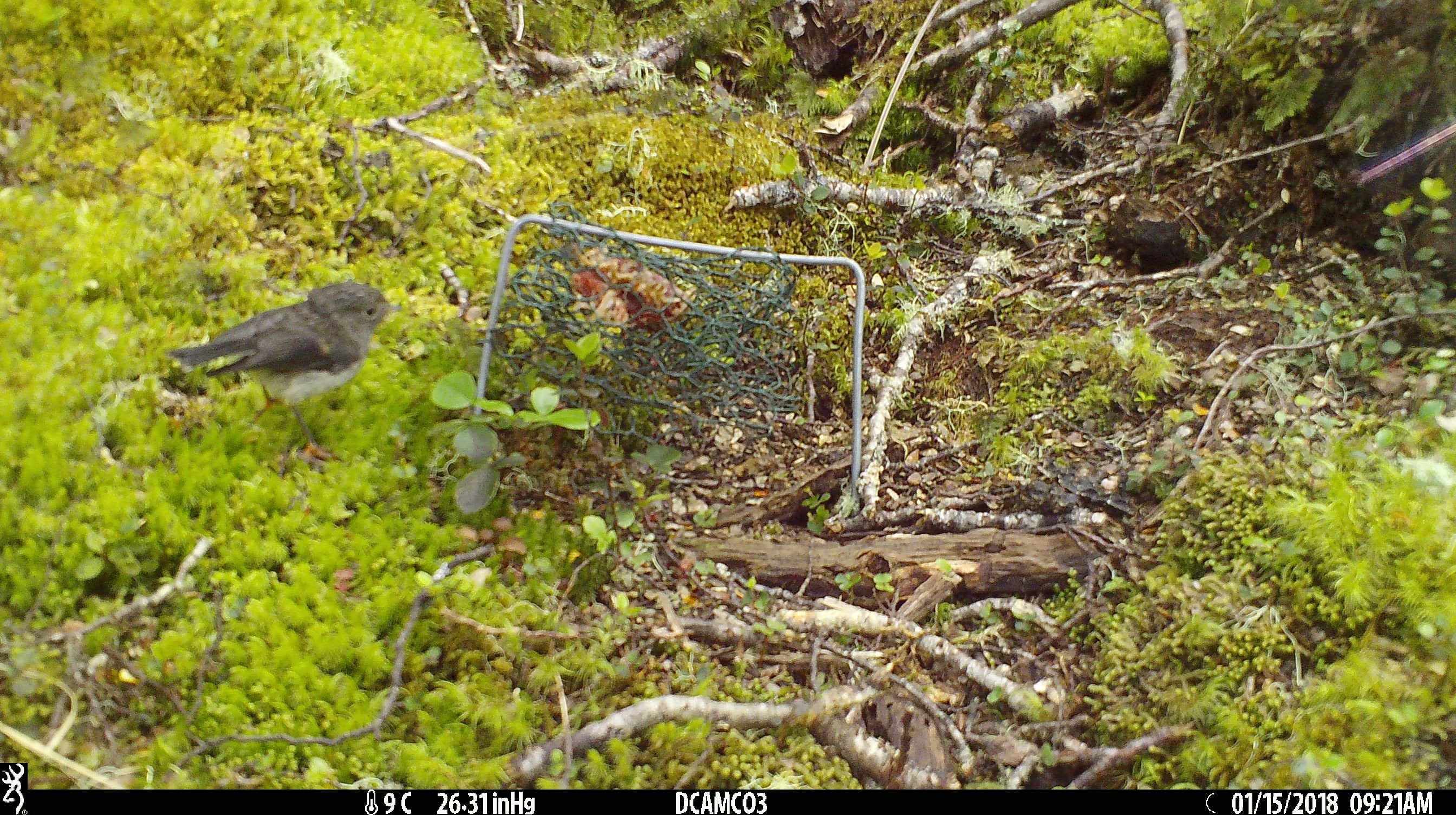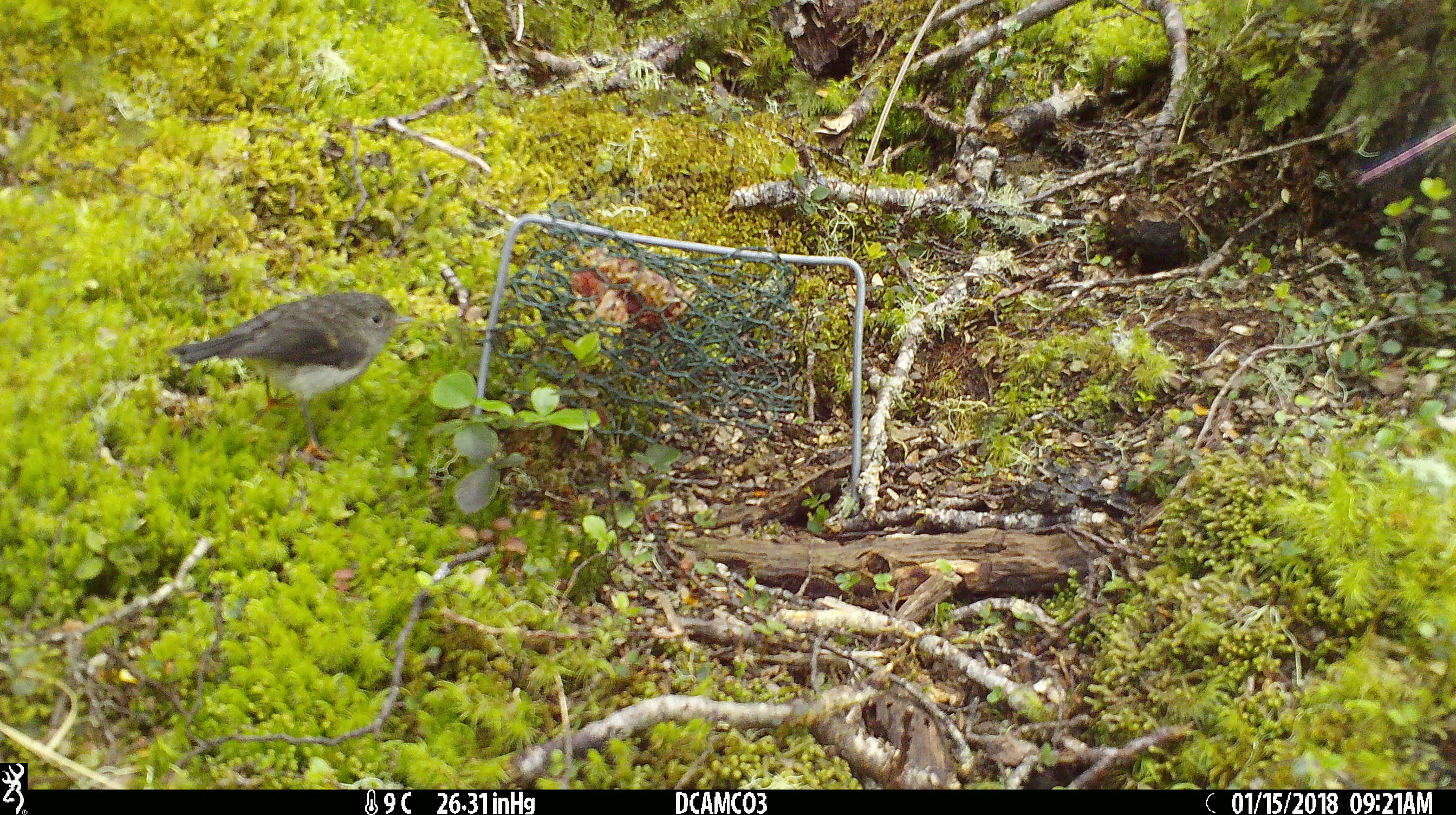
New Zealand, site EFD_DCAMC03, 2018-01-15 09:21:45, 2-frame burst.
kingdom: Animalia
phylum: Chordata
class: Aves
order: Passeriformes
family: Petroicidae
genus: Petroica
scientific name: Petroica macrocephala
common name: tomtit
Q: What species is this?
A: Tomtit (Petroica macrocephala).